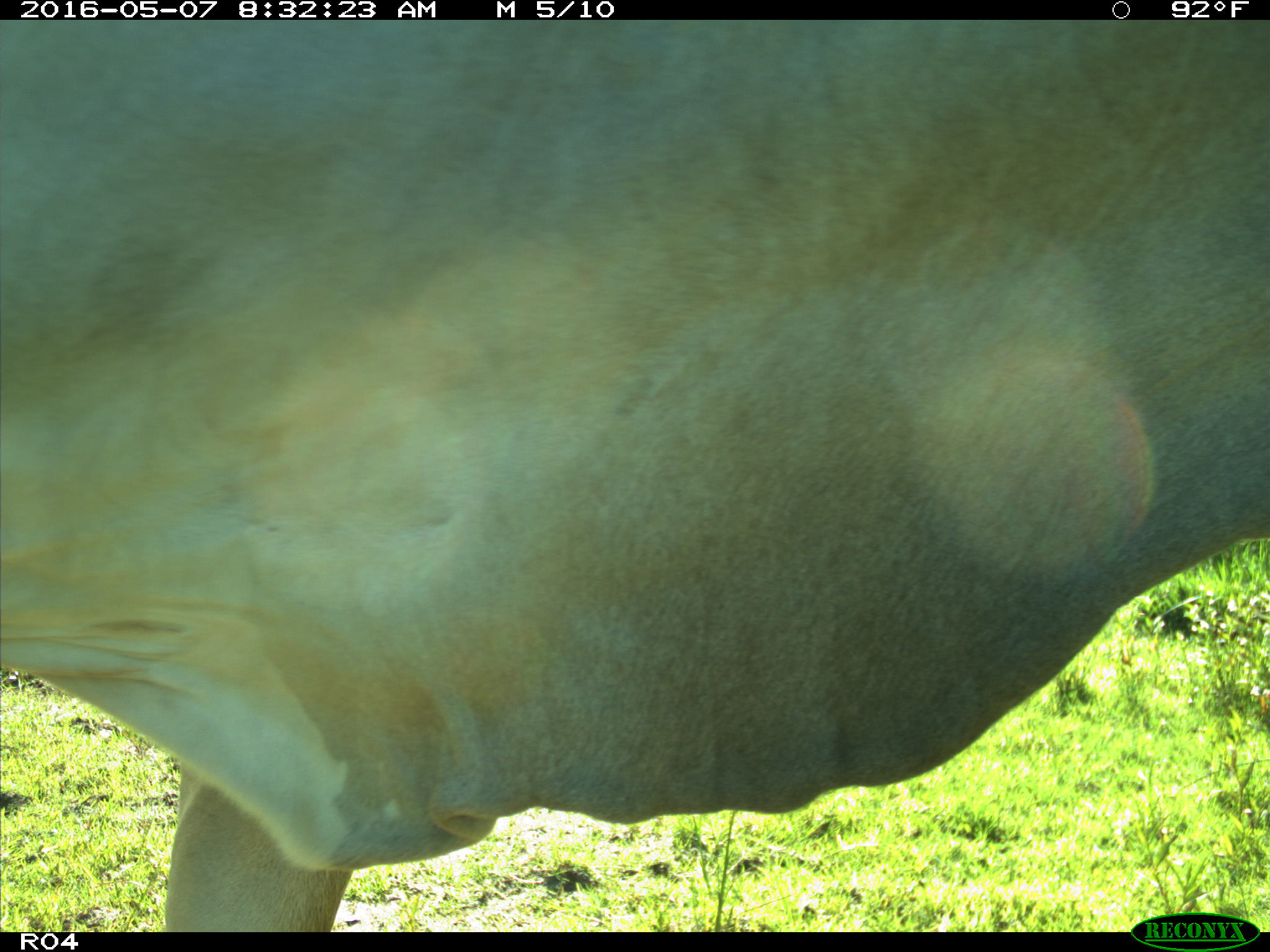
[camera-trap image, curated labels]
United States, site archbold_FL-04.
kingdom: Animalia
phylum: Chordata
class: Mammalia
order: Artiodactyla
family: Bovidae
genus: Bos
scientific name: Bos taurus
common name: domestic cow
Bos taurus (domestic cow).